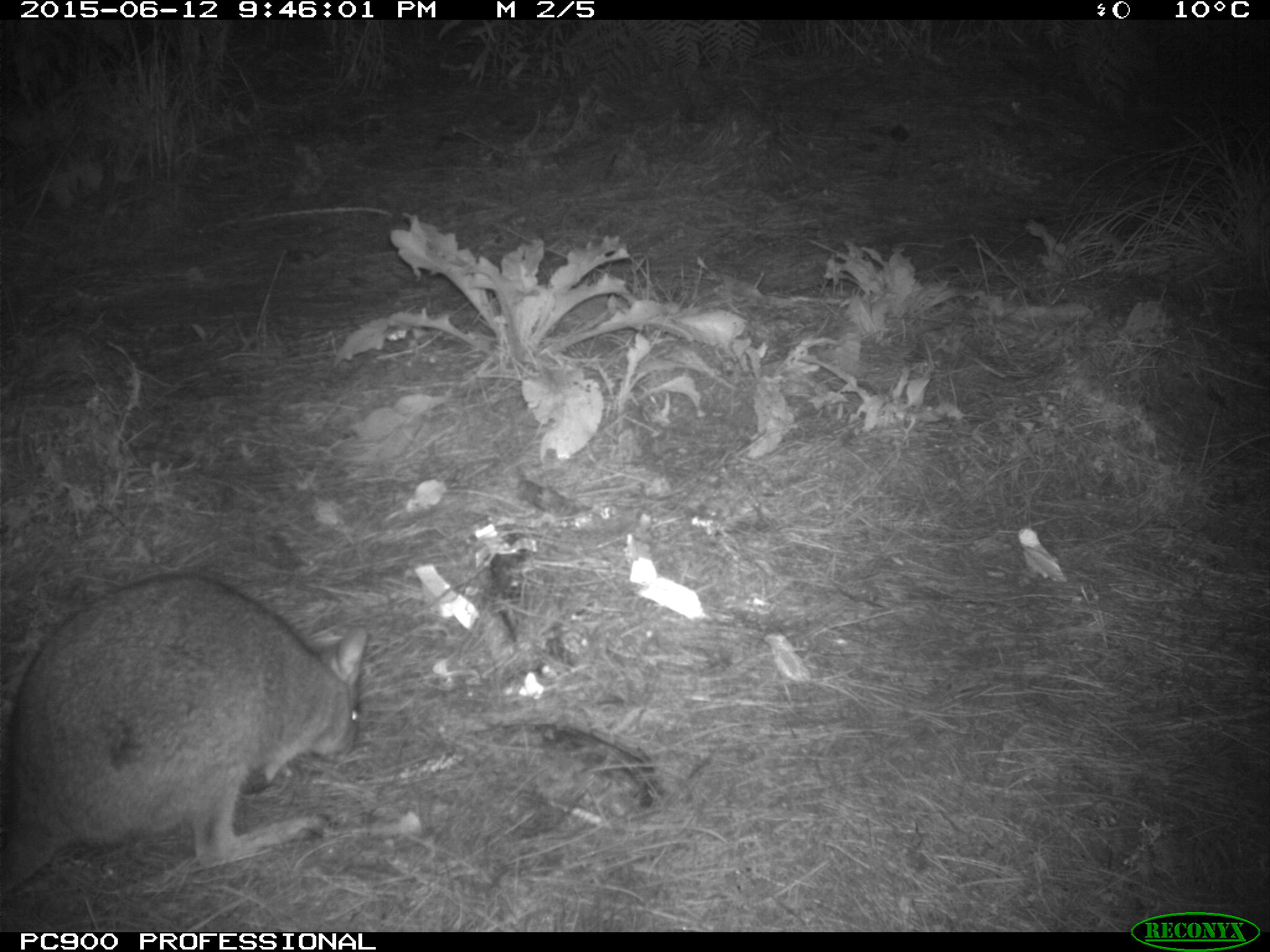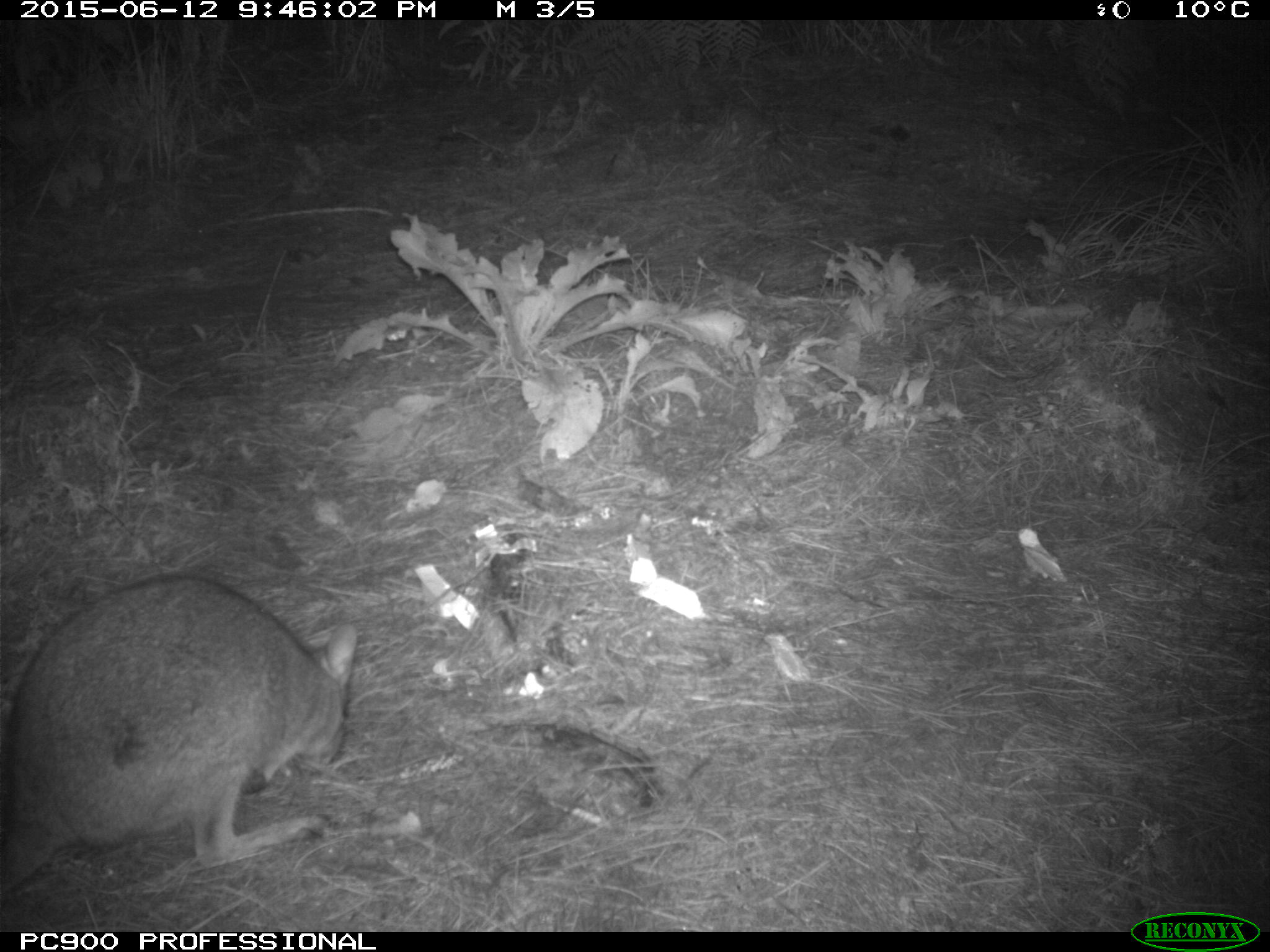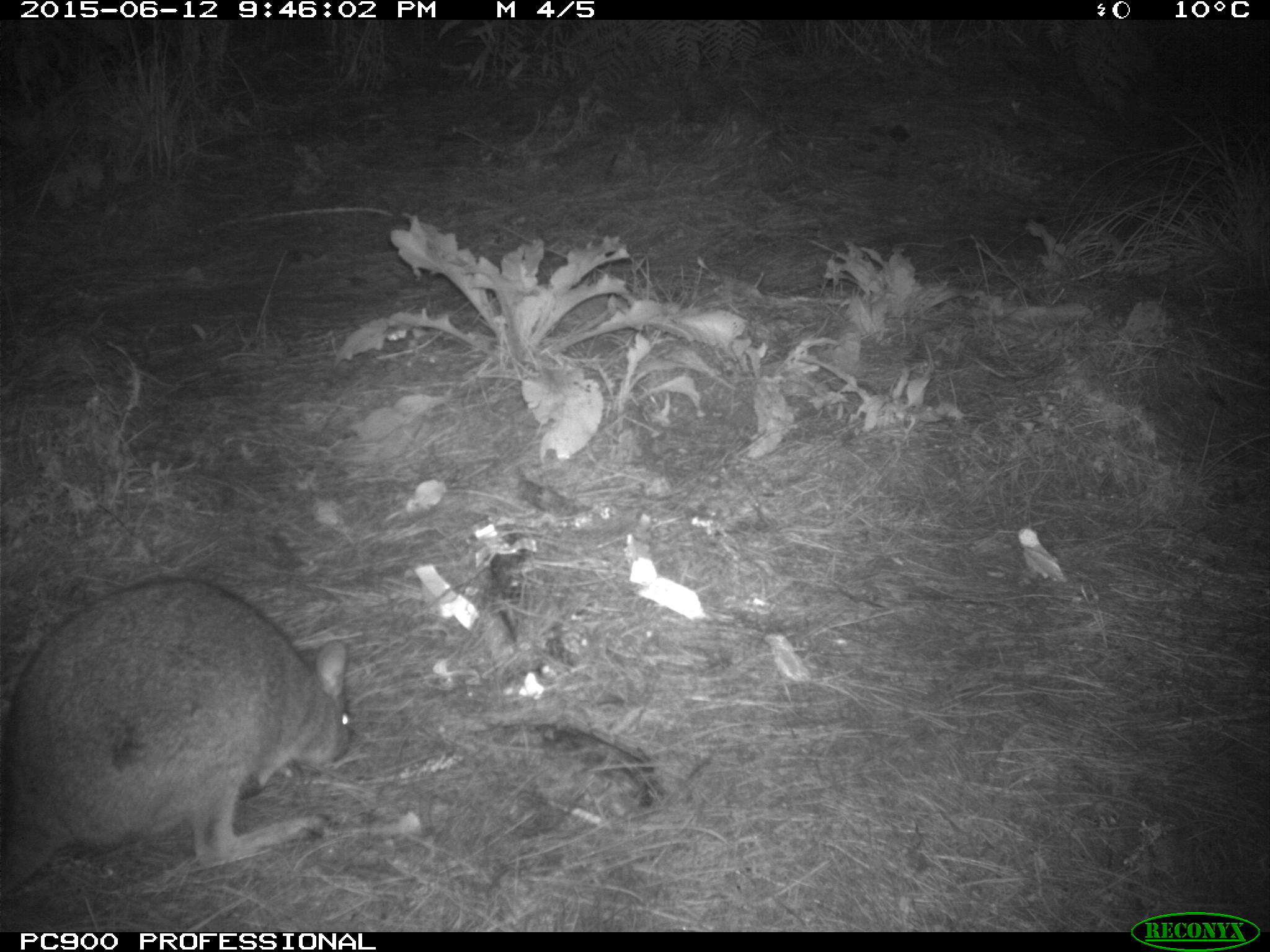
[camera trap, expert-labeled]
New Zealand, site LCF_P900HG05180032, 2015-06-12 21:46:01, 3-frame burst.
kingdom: Animalia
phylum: Chordata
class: Mammalia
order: Diprotodontia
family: Macropodidae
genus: Notamacropus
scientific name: Notamacropus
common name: wallaby